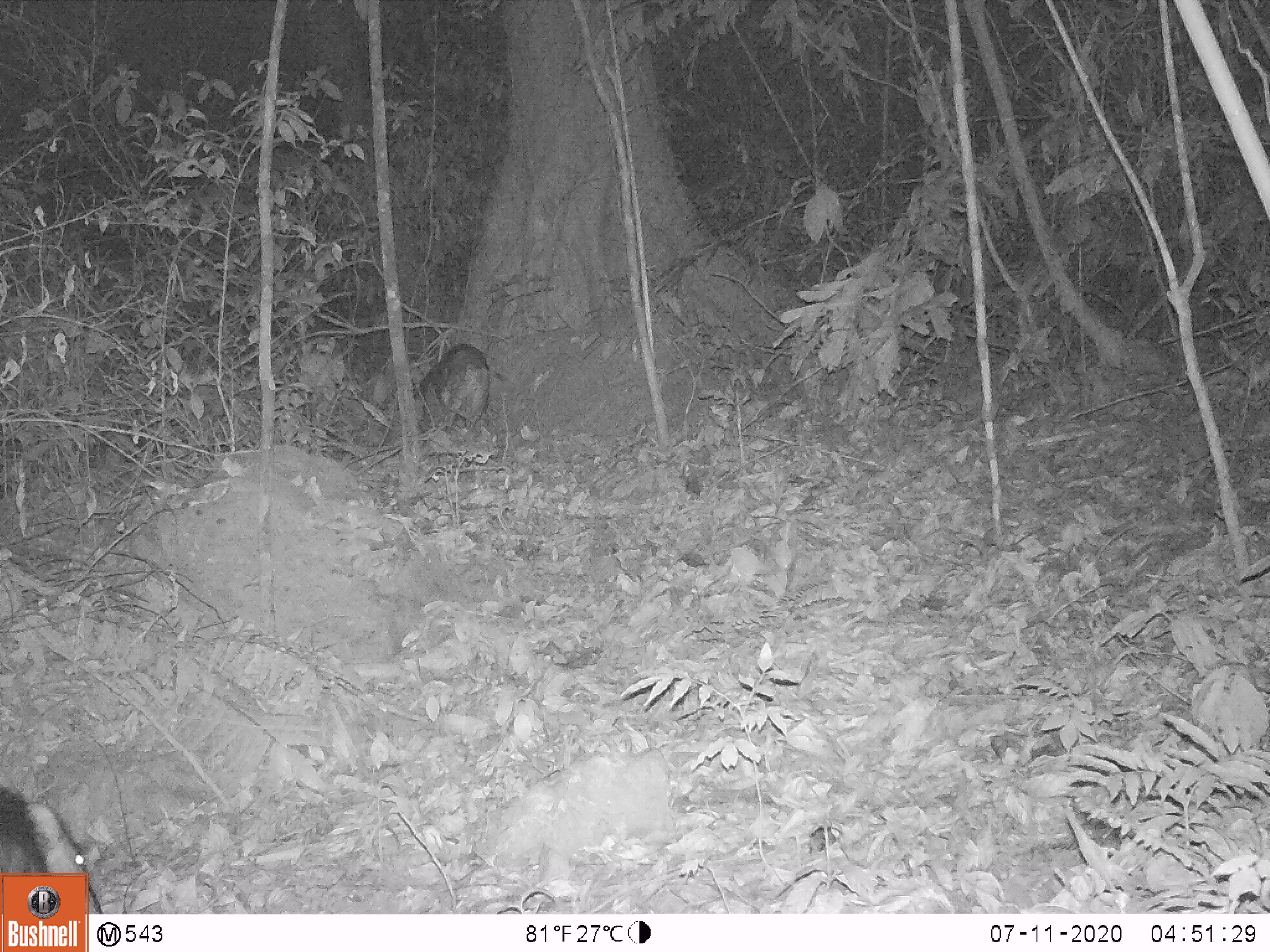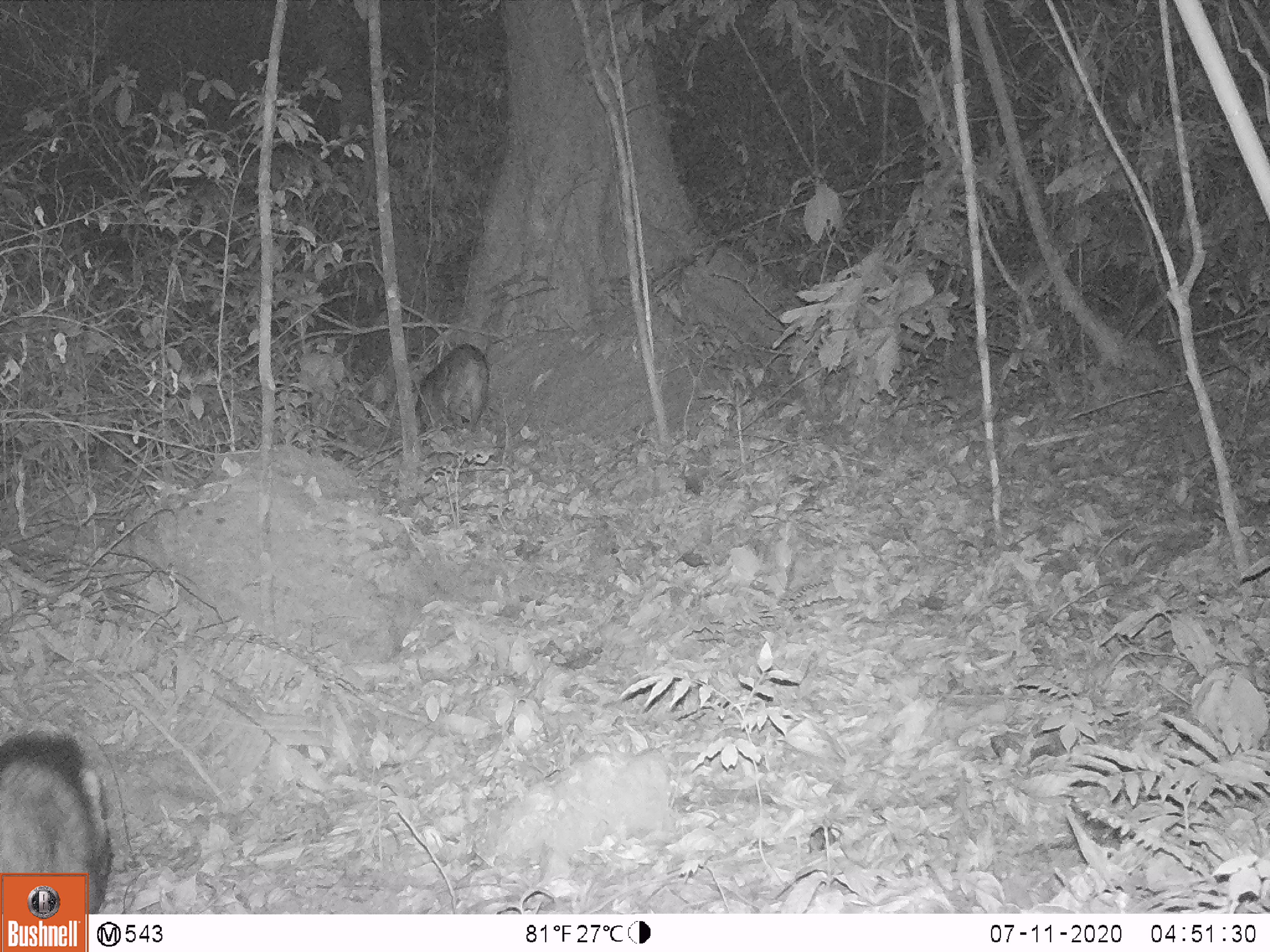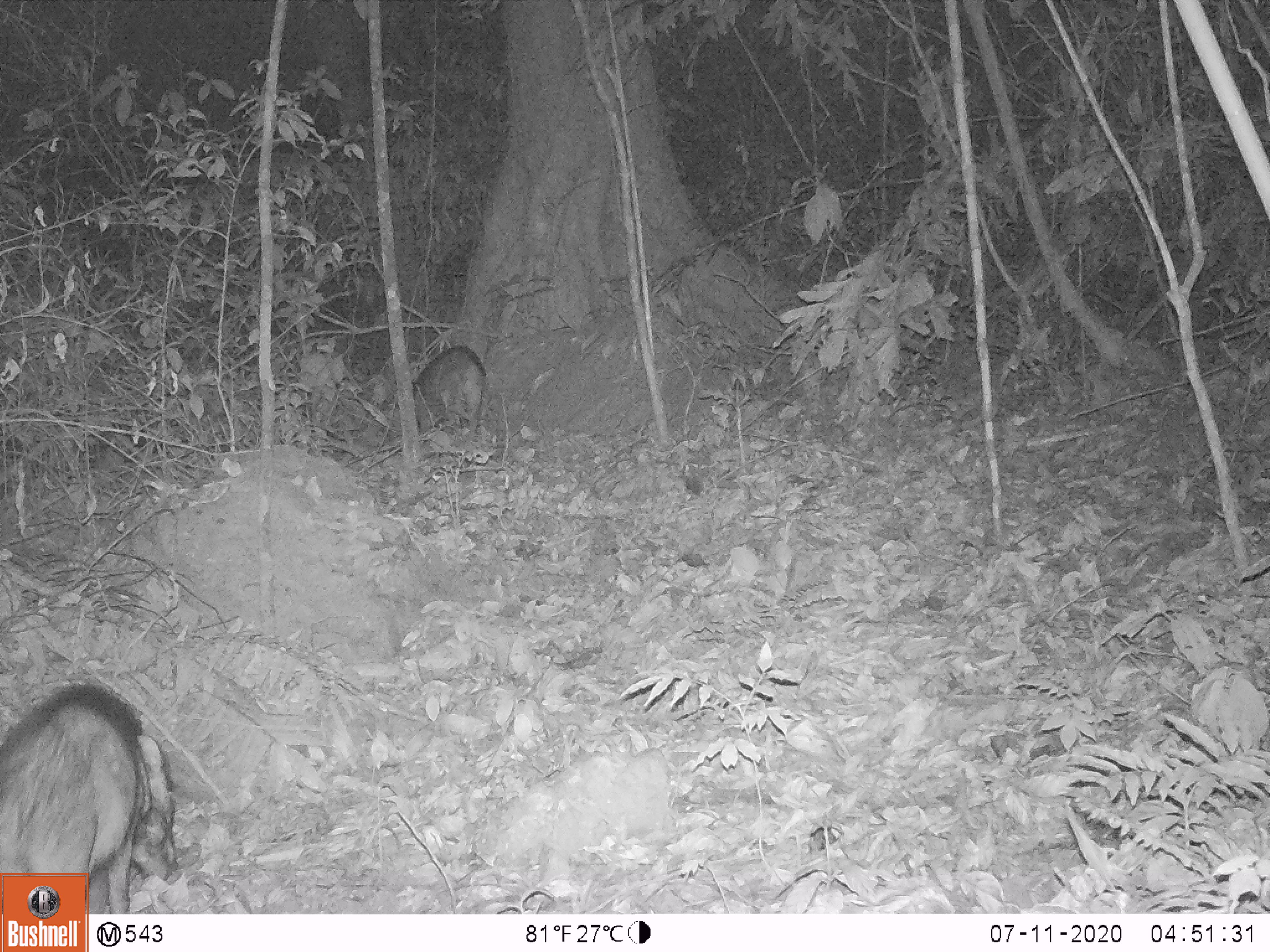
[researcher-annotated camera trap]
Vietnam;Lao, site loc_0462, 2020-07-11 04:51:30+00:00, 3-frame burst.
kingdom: Animalia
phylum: Chordata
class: Mammalia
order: Artiodactyla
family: Suidae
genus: Sus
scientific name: Sus scrofa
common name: eurasian wild pig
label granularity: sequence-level